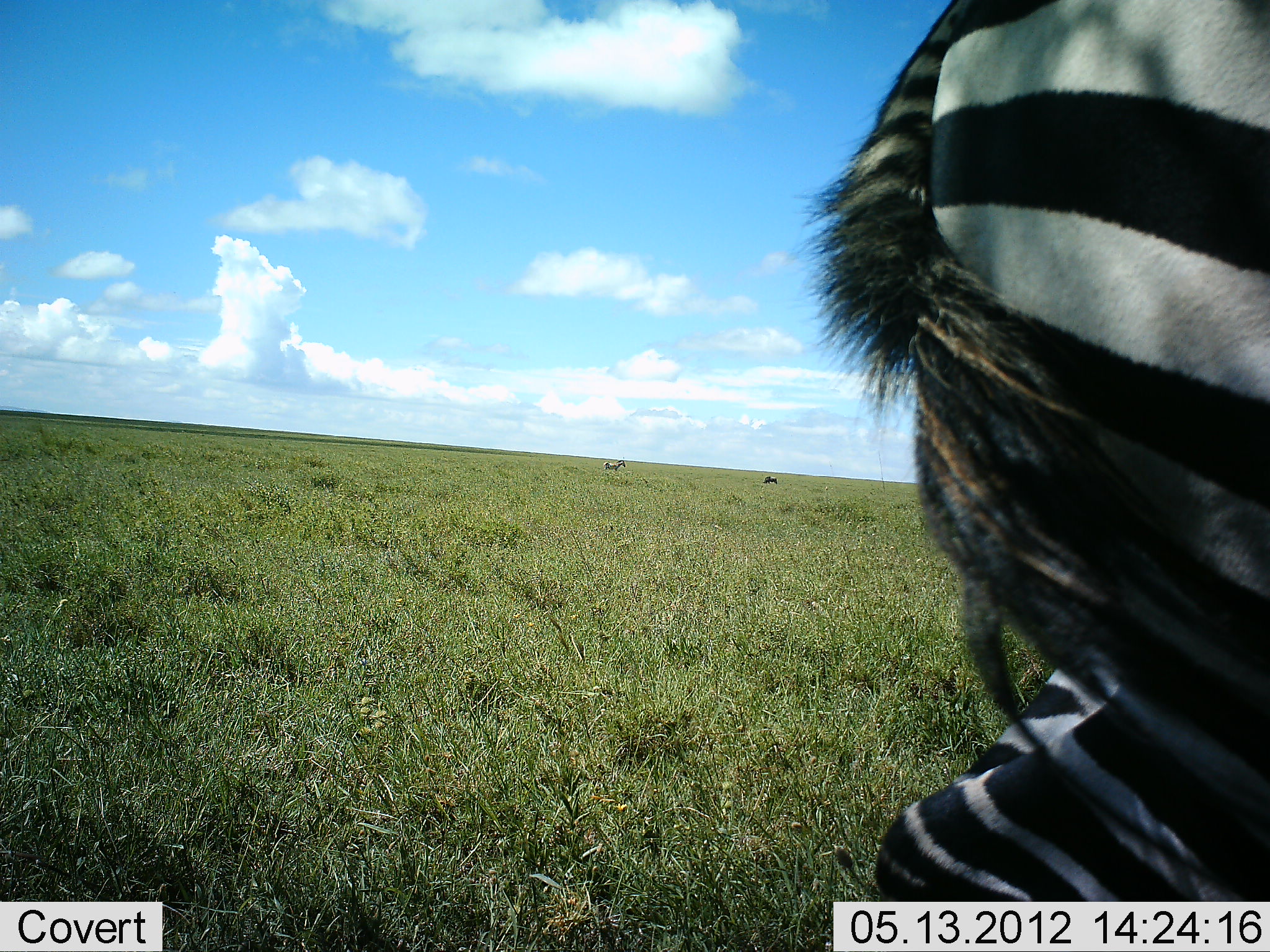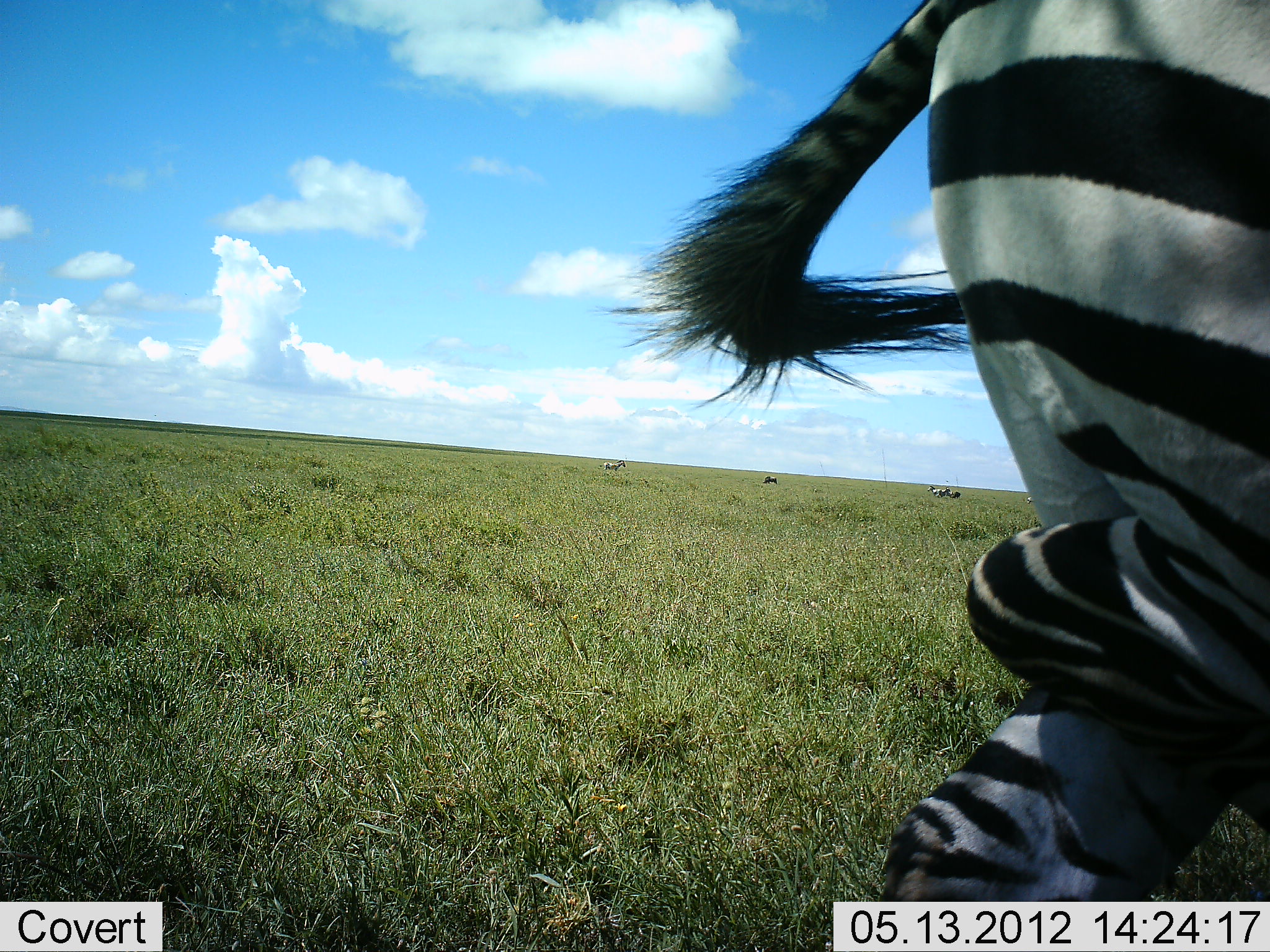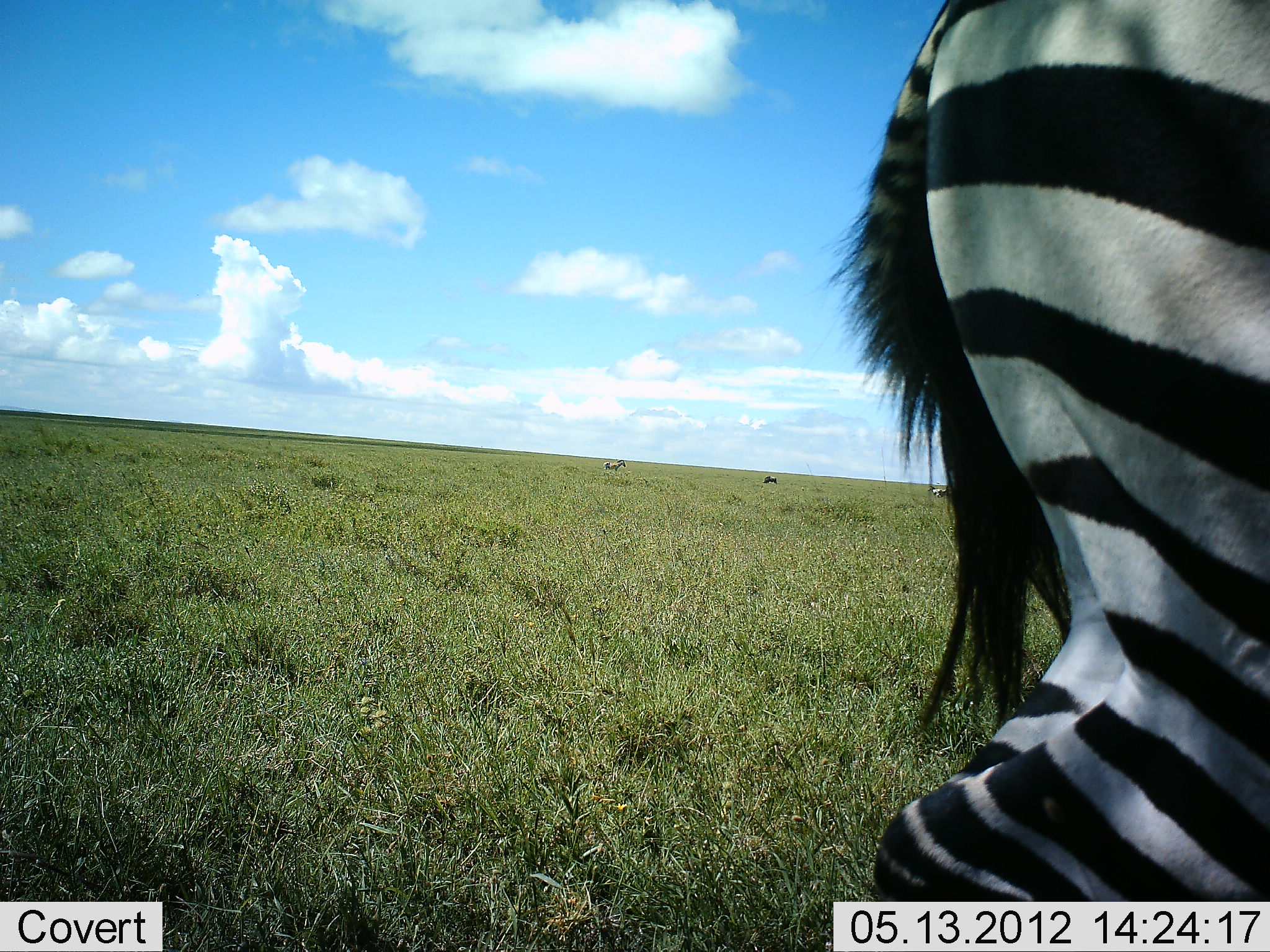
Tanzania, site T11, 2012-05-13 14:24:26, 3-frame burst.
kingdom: Animalia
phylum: Chordata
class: Mammalia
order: Perissodactyla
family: Equidae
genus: Equus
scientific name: Equus quagga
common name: plains zebra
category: zebra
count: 1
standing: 91%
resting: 0%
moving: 9%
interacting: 18%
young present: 0%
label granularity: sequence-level